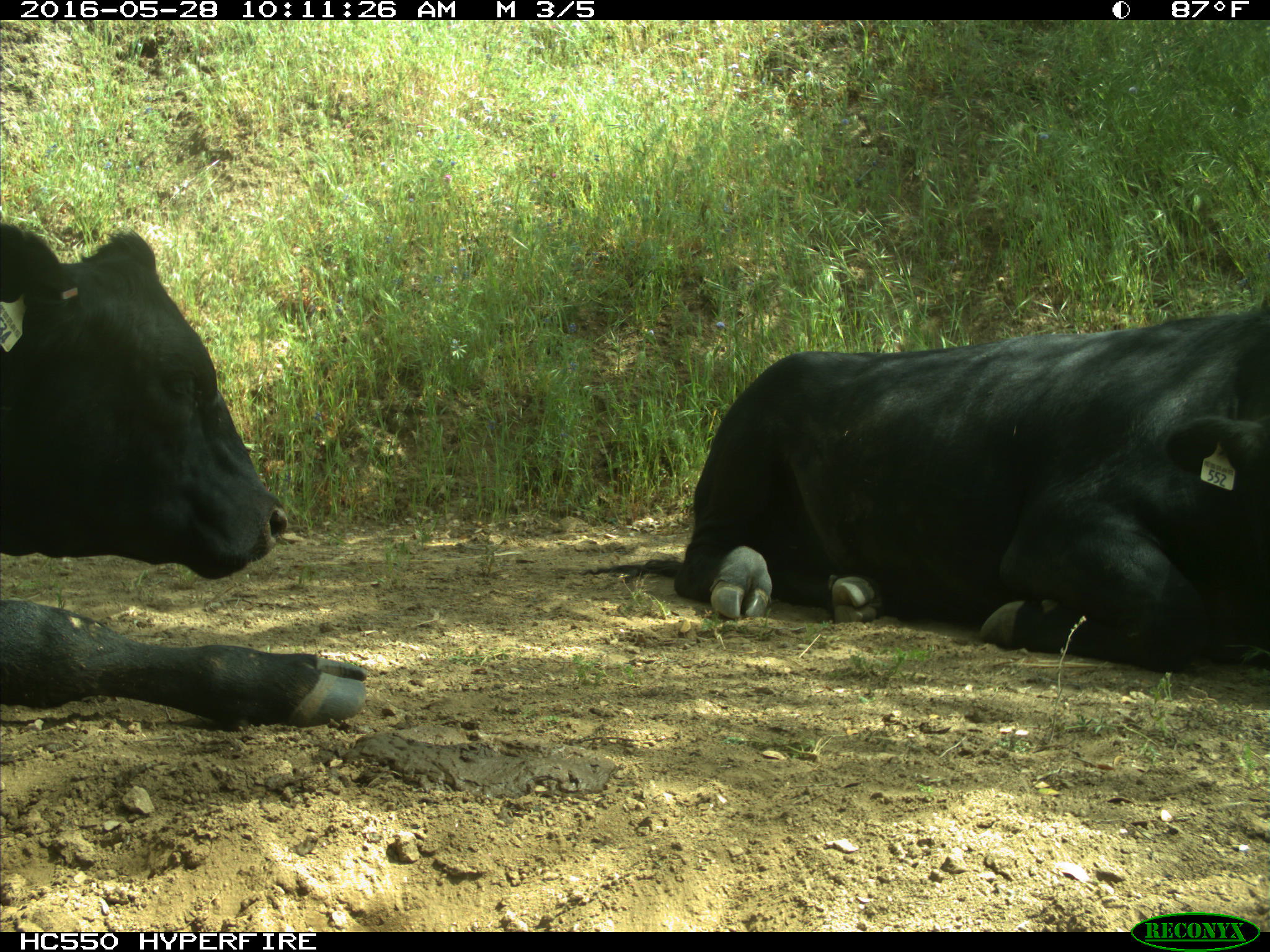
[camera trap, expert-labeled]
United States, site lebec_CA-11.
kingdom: Animalia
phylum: Chordata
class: Mammalia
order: Artiodactyla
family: Bovidae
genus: Bos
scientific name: Bos taurus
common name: domestic cow